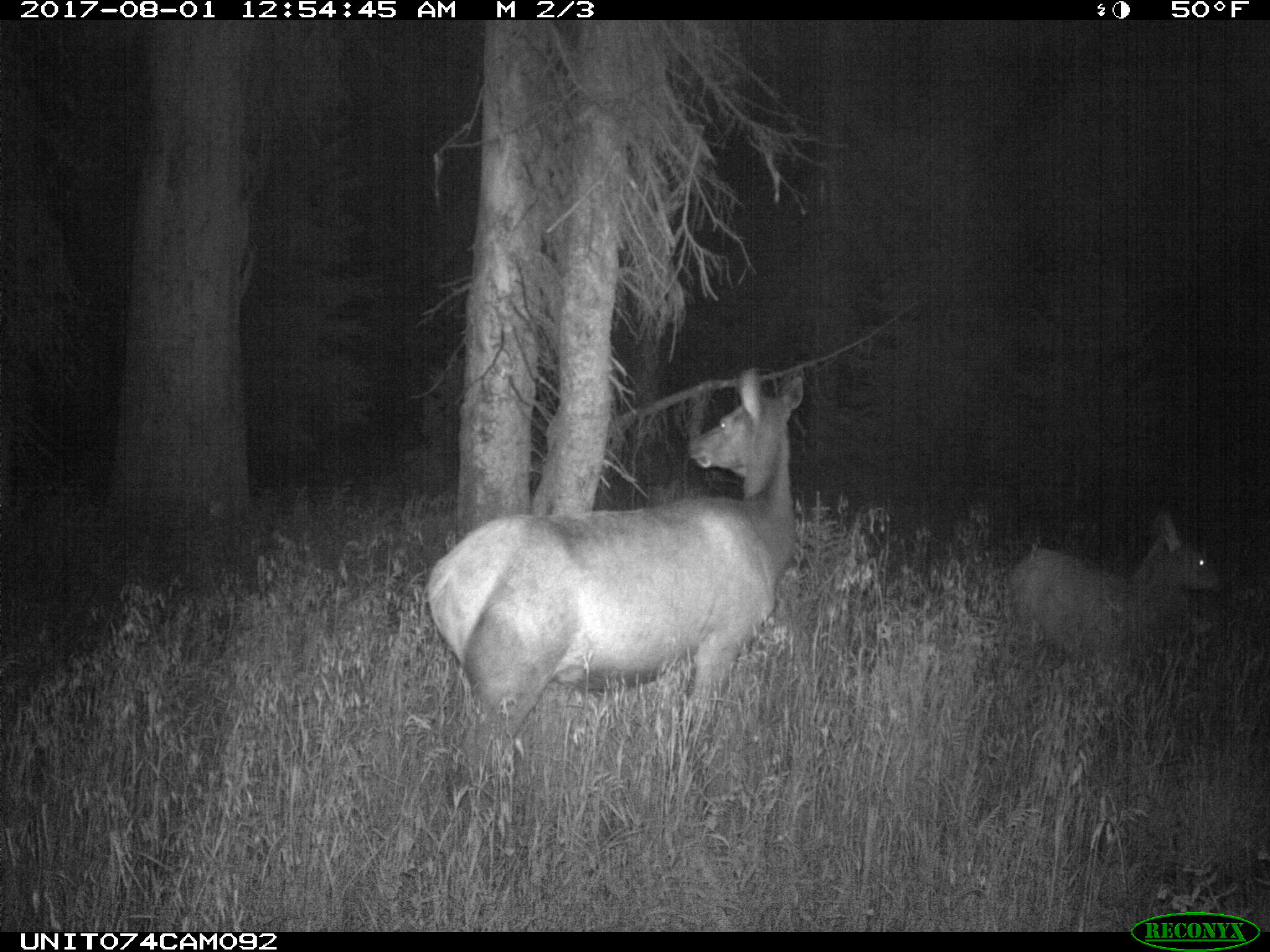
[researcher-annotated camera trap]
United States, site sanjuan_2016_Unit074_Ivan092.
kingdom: Animalia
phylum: Chordata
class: Mammalia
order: Artiodactyla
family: Cervidae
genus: Cervus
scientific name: Cervus elaphus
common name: red deer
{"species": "Cervus elaphus (red deer)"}